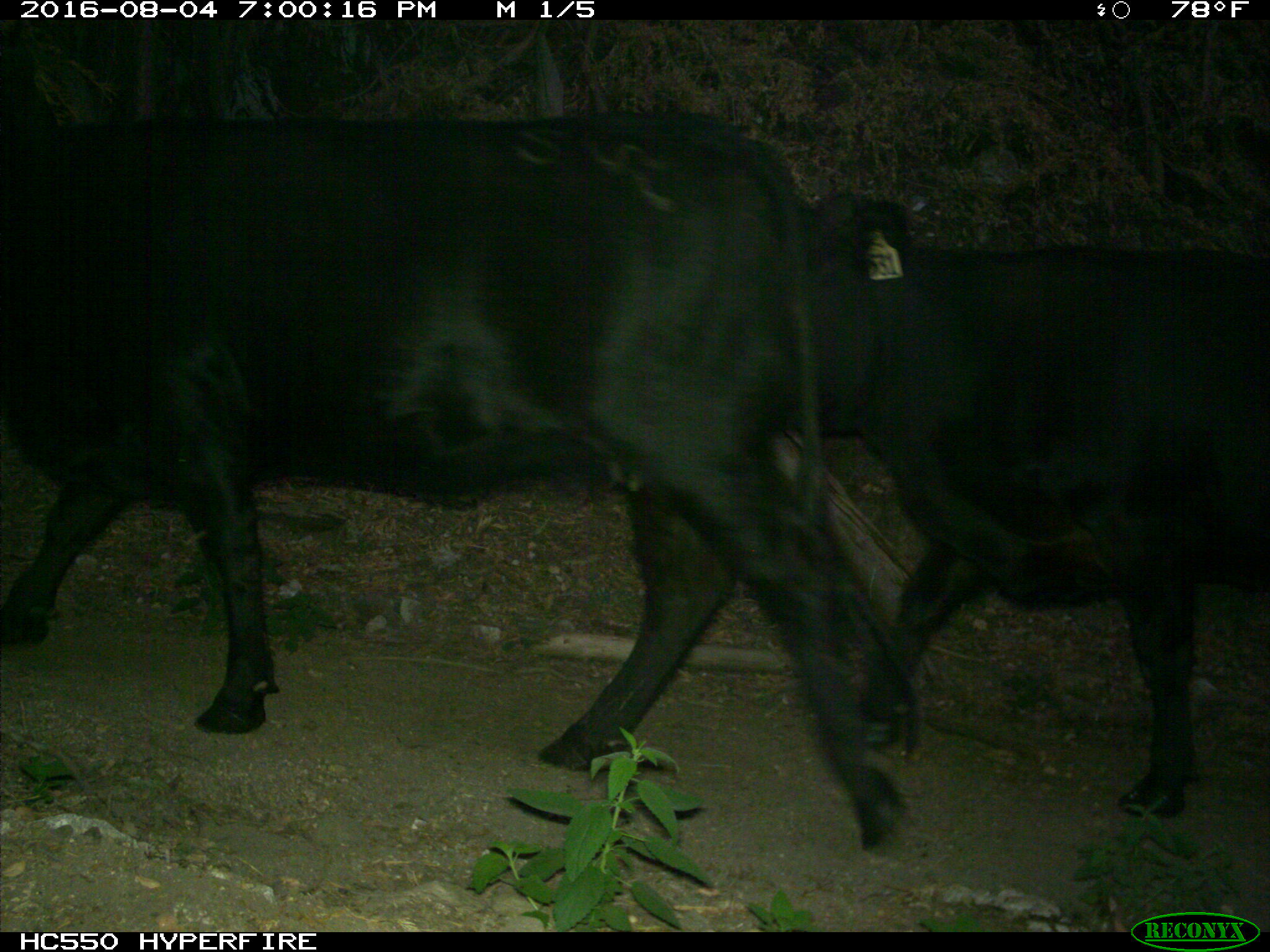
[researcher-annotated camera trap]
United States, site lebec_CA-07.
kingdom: Animalia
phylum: Chordata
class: Mammalia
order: Artiodactyla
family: Bovidae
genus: Bos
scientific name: Bos taurus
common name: domestic cow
Bos taurus (domestic cow).